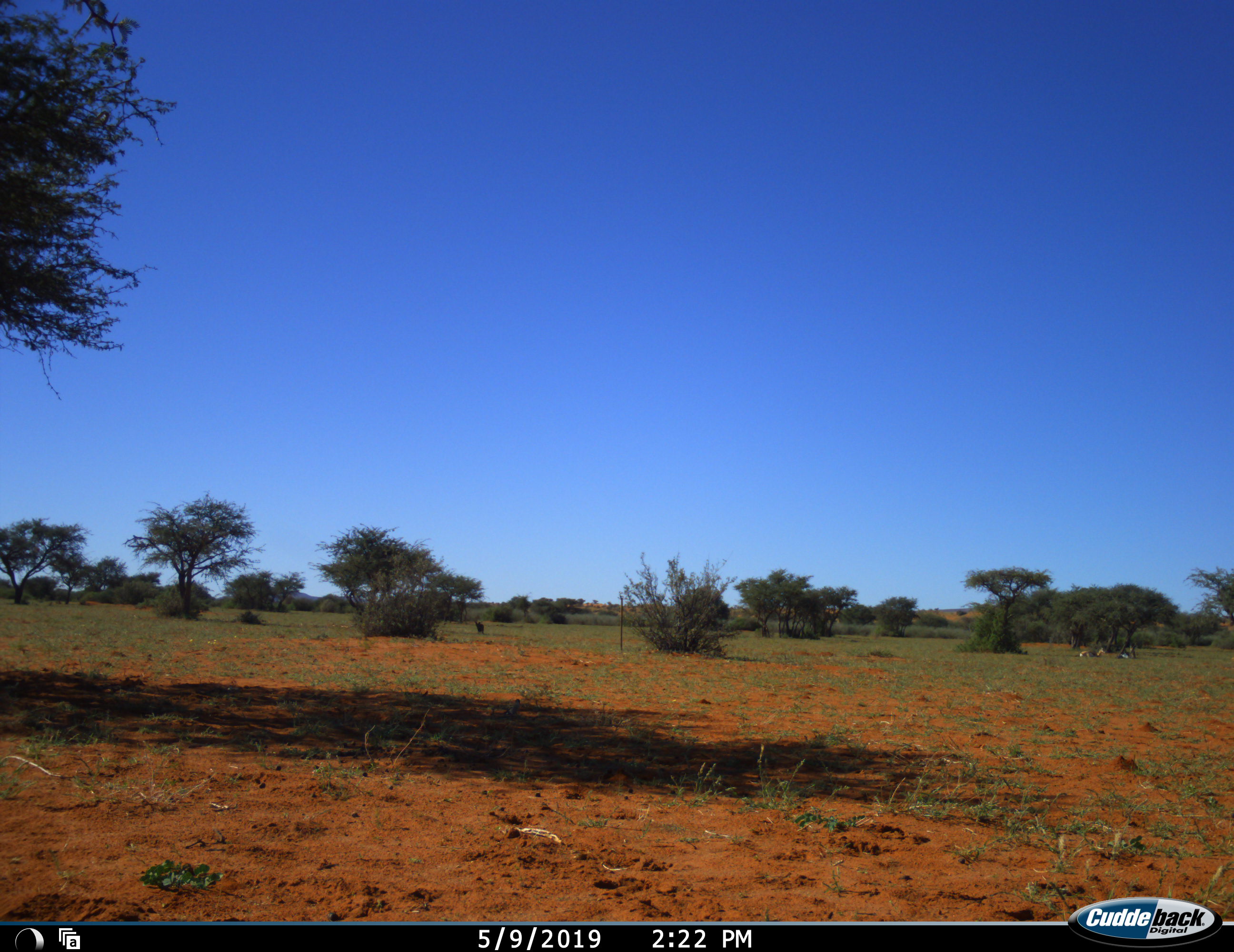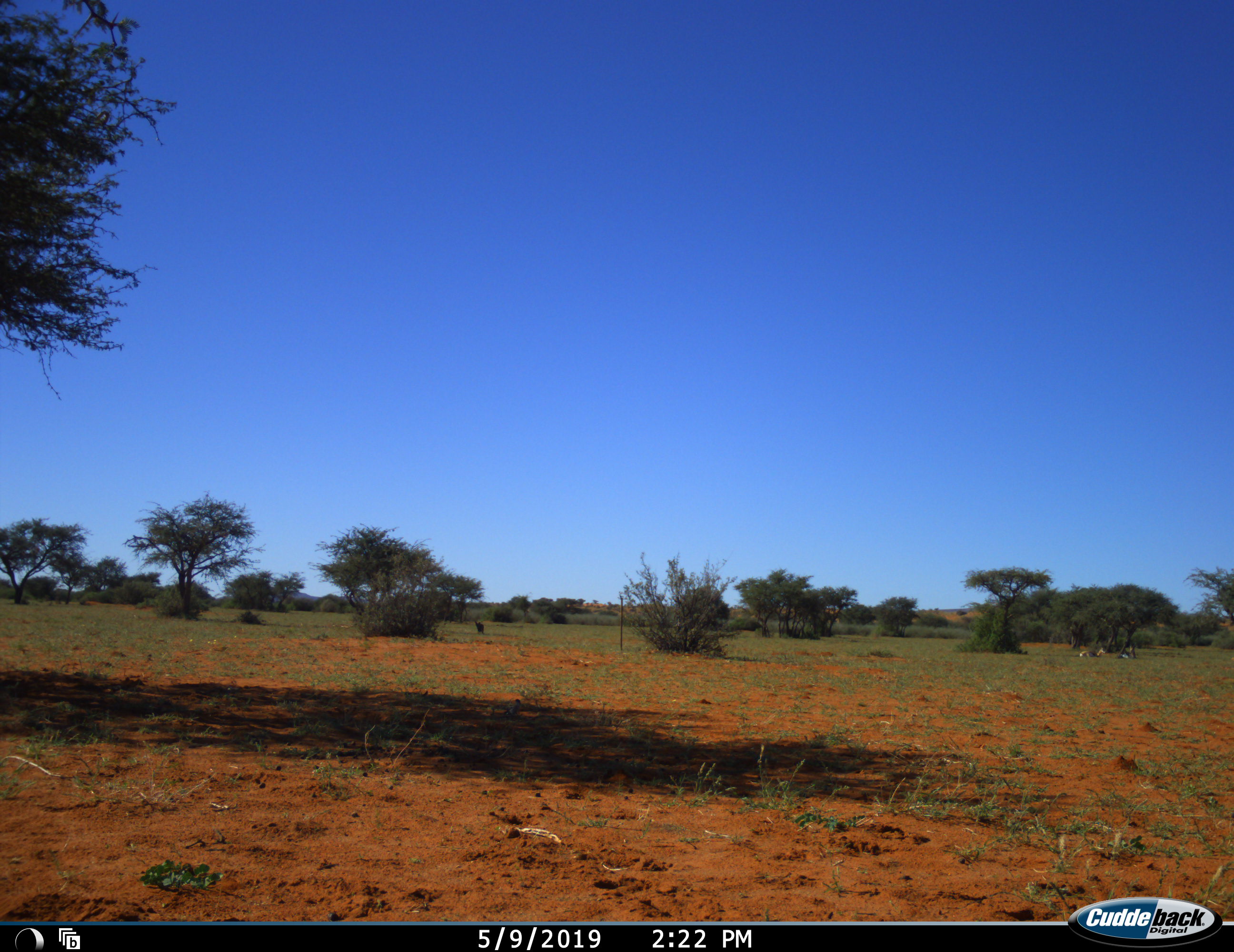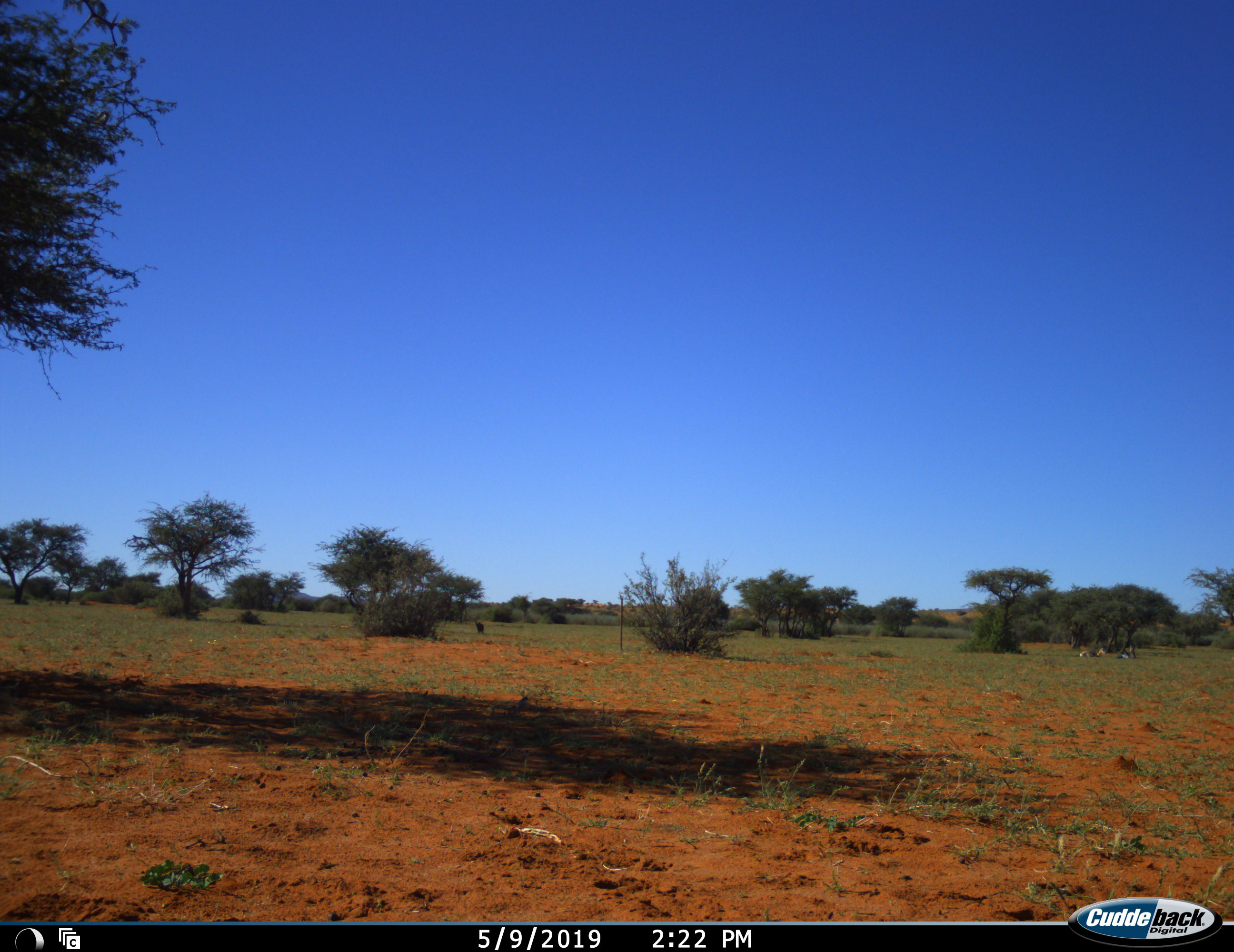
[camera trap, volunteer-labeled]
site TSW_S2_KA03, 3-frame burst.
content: unidentified animal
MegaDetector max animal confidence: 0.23